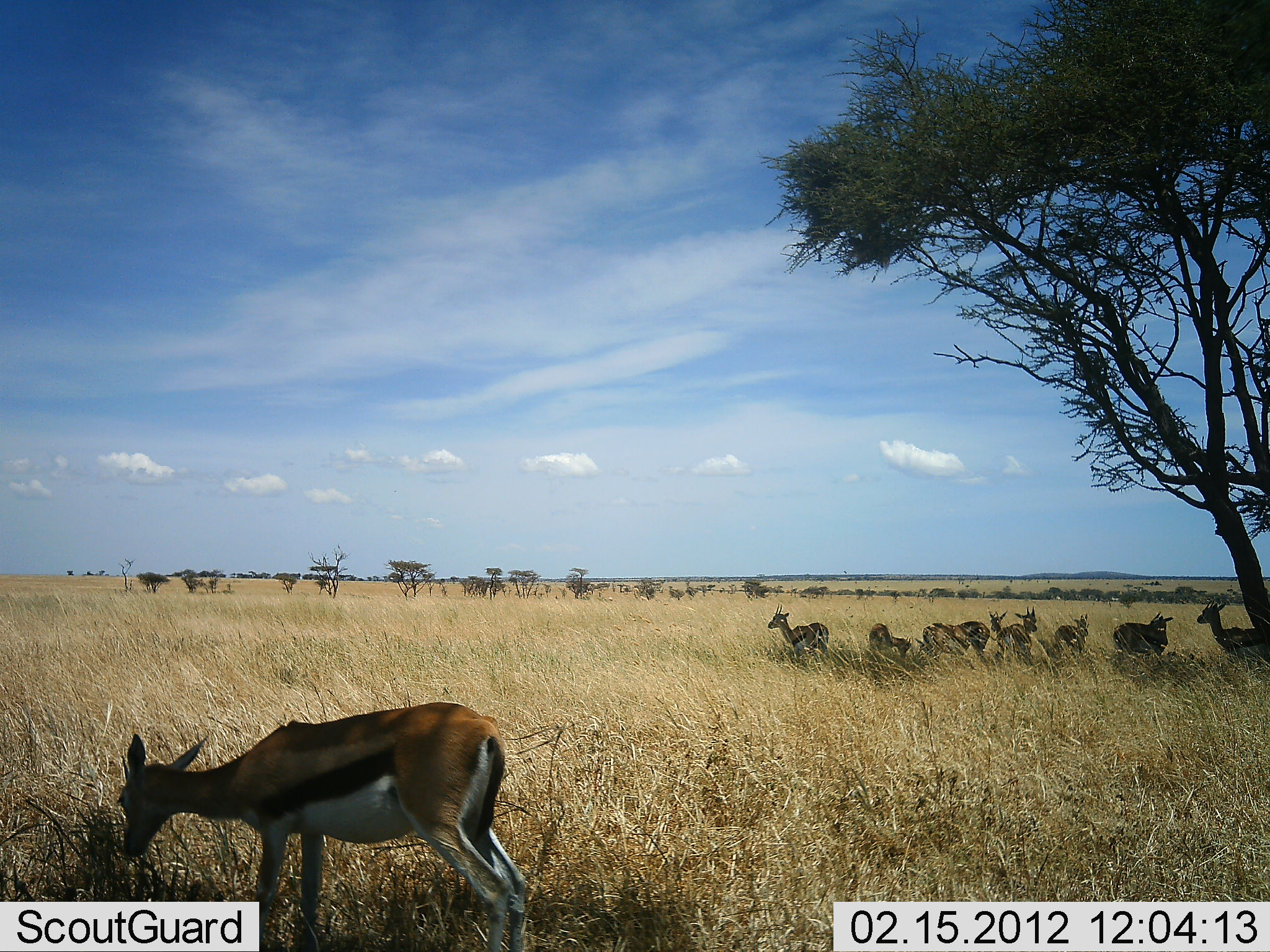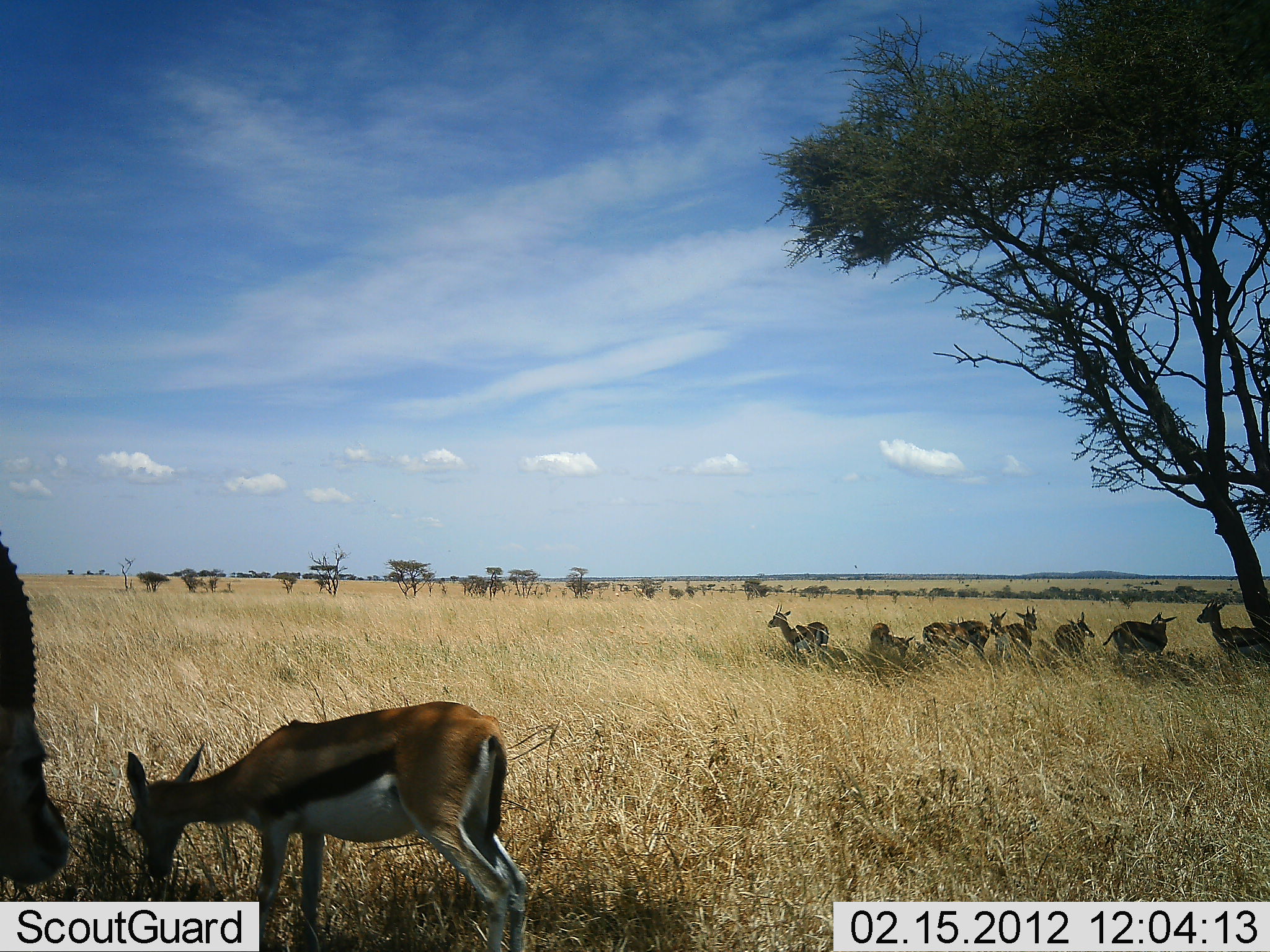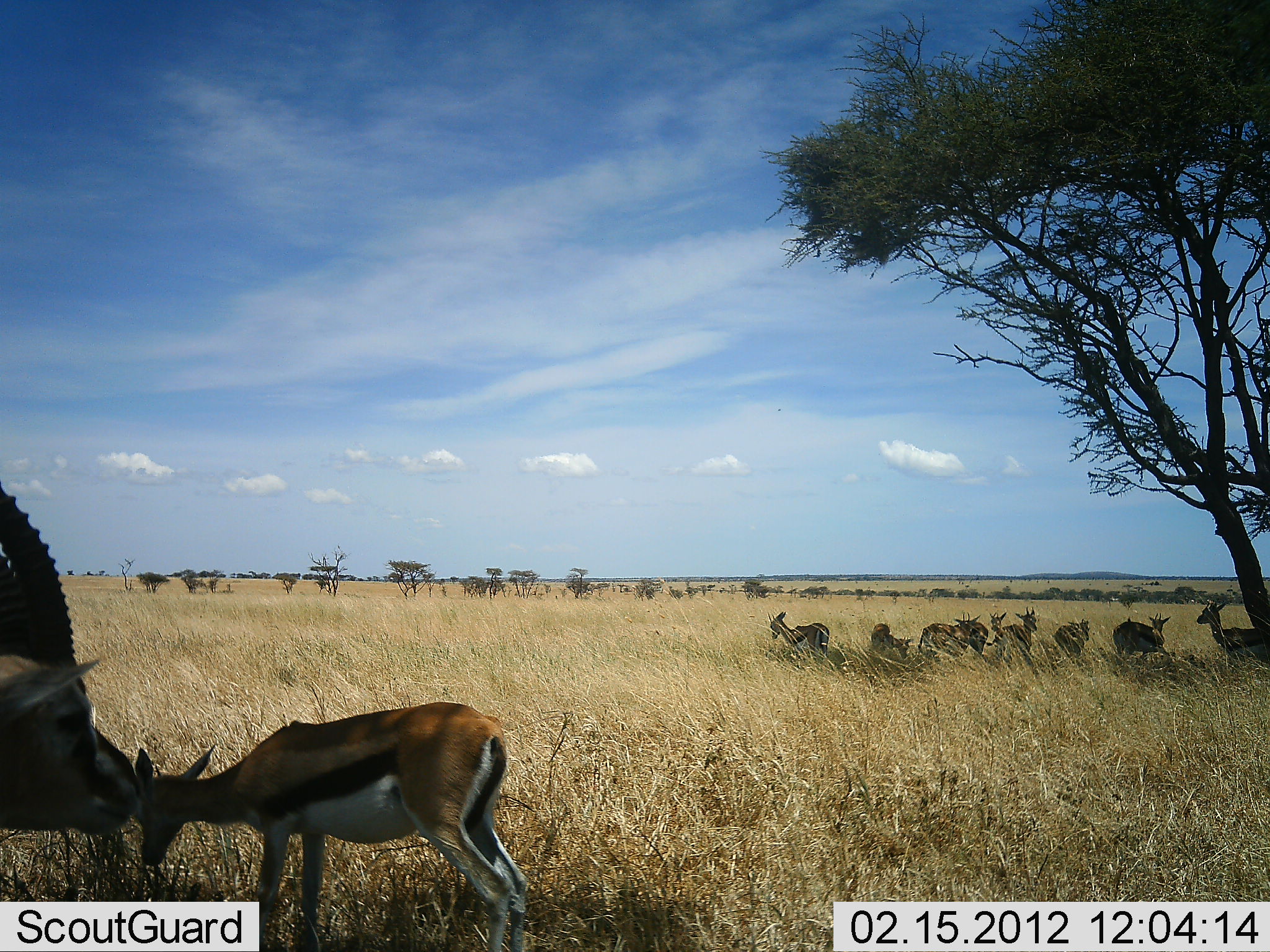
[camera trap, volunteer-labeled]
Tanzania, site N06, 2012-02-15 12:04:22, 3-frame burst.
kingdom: Animalia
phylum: Chordata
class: Mammalia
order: Artiodactyla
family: Bovidae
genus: Eudorcas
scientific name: Eudorcas thomsonii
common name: thomson's gazelle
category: gazellethomsons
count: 10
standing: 92%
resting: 29%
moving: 8%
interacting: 4%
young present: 12%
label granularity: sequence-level